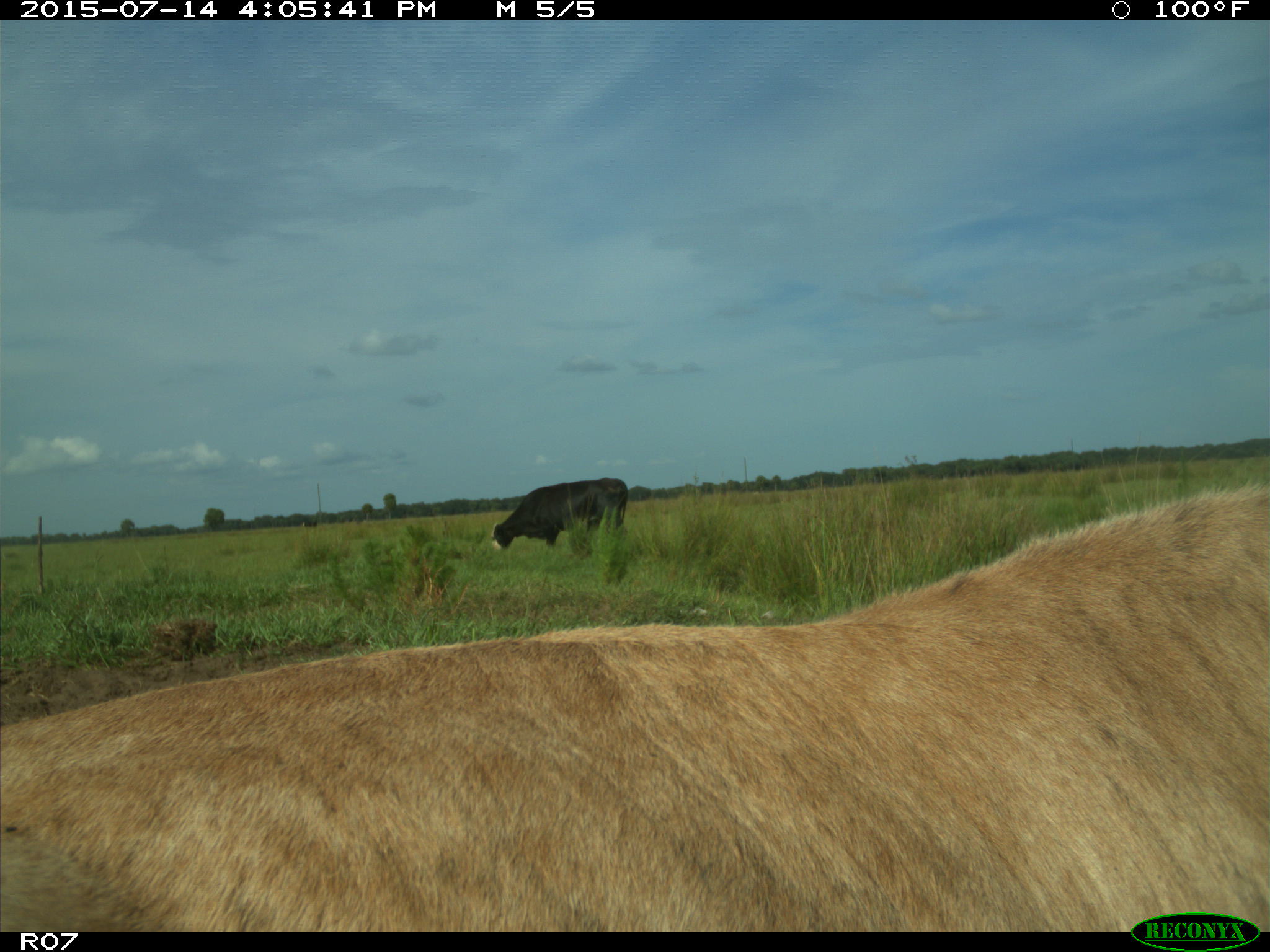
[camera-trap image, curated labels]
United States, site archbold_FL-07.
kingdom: Animalia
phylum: Chordata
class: Mammalia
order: Artiodactyla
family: Bovidae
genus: Bos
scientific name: Bos taurus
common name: domestic cow